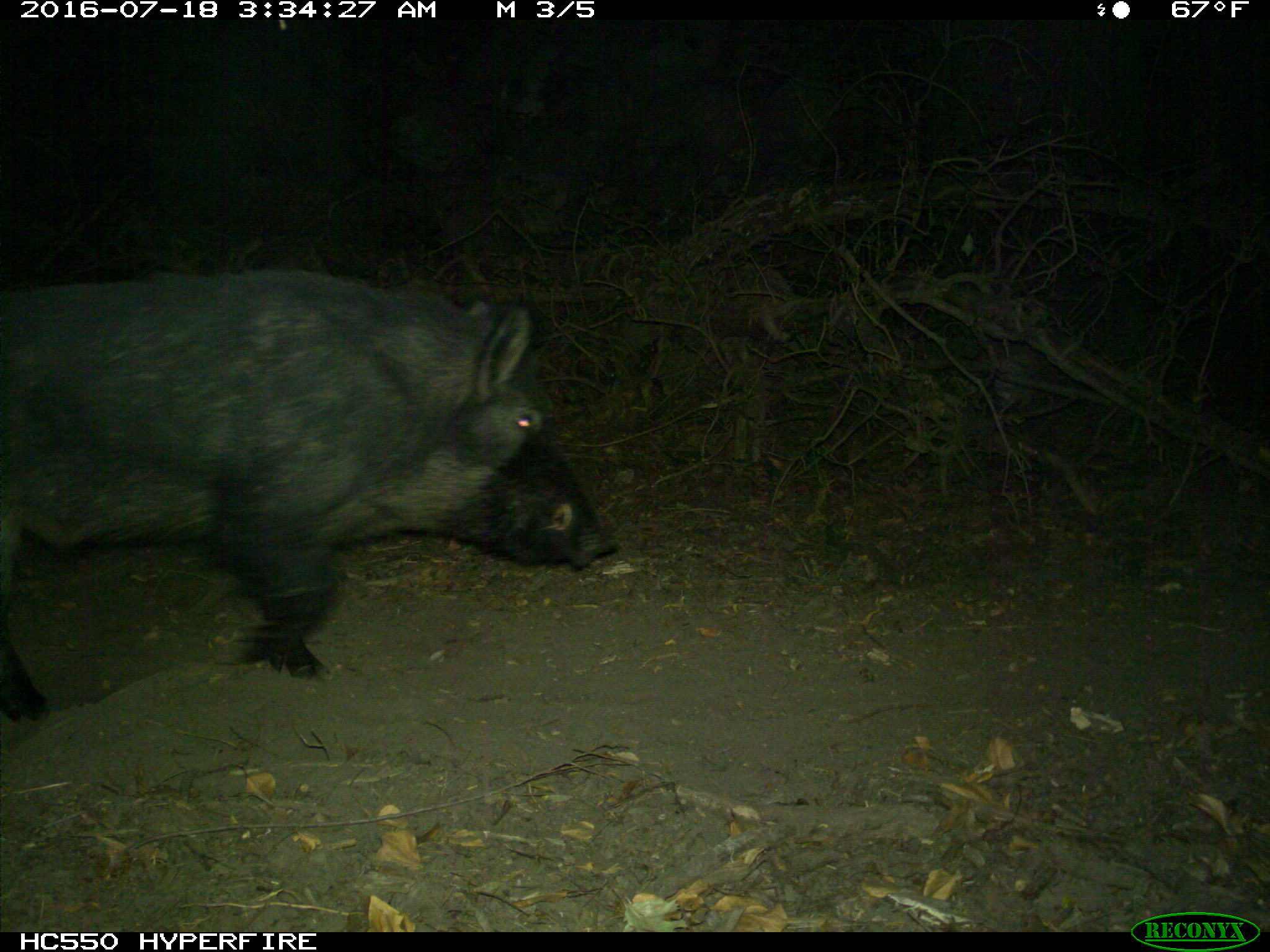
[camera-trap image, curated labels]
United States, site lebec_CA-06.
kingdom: Animalia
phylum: Chordata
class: Mammalia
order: Artiodactyla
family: Suidae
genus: Sus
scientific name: Sus scrofa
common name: wild boar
Sus scrofa (wild boar).